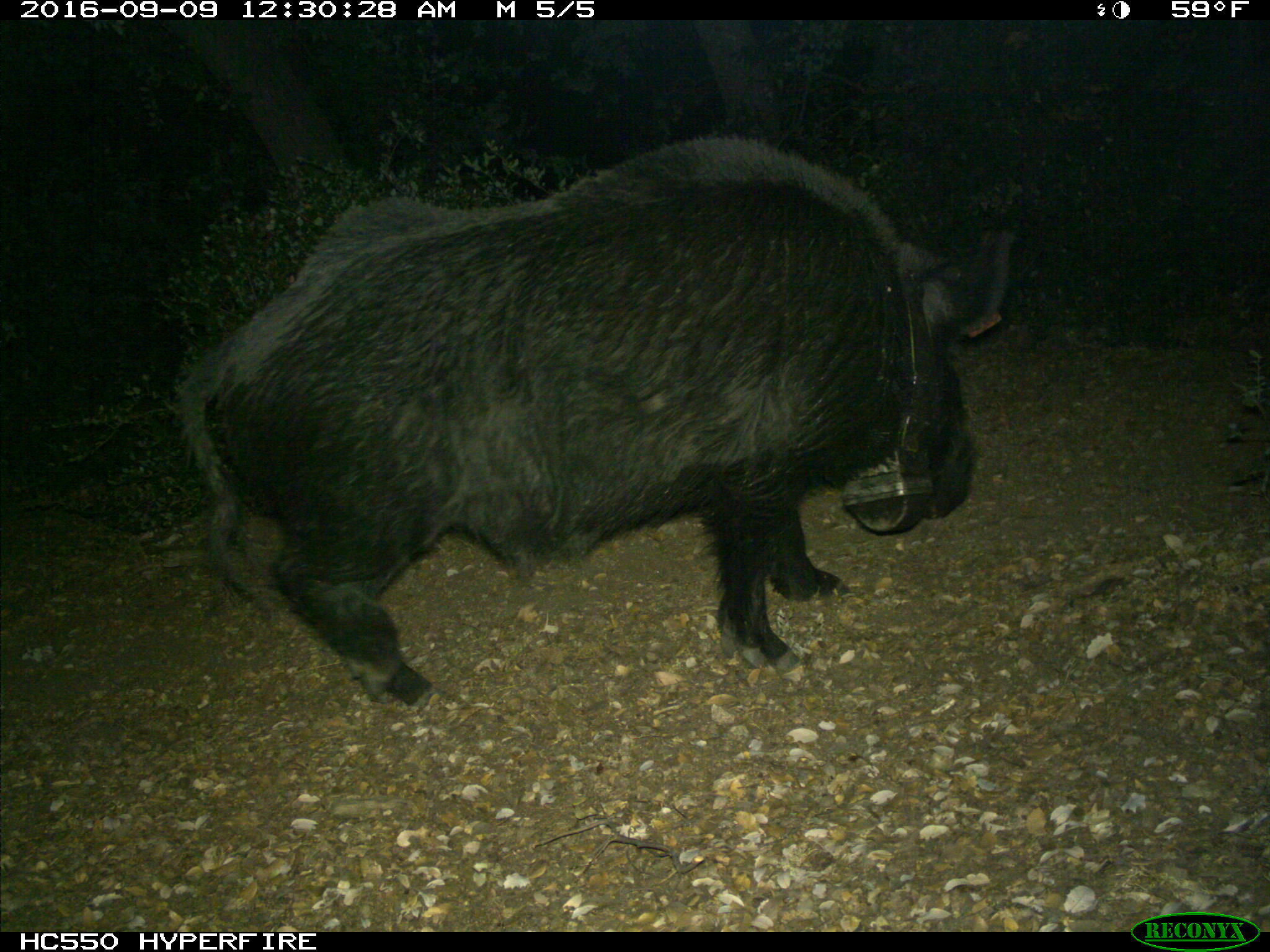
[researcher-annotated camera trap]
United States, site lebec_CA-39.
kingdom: Animalia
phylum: Chordata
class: Mammalia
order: Artiodactyla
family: Suidae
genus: Sus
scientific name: Sus scrofa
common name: wild boar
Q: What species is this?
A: Sus scrofa (wild boar).